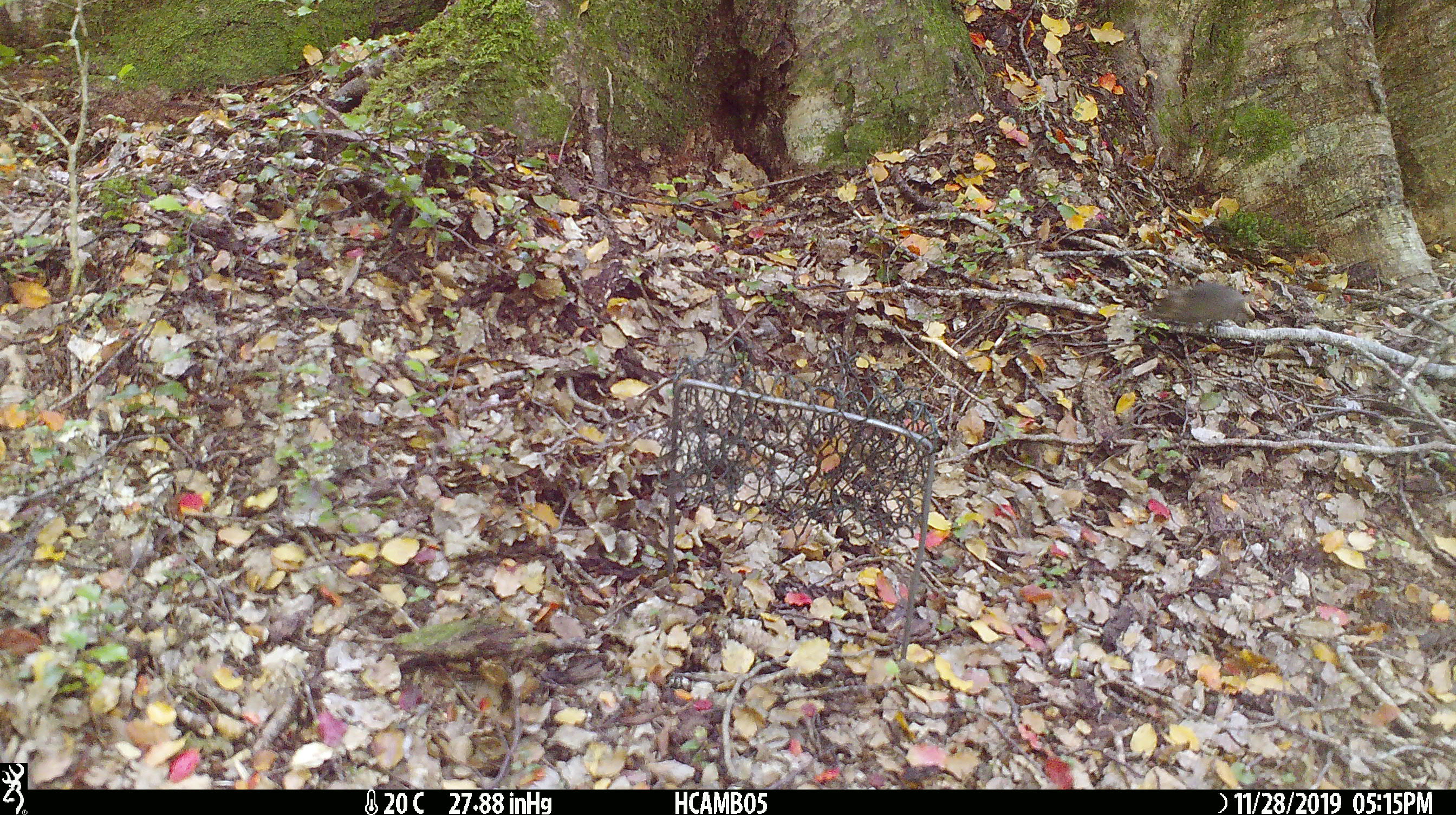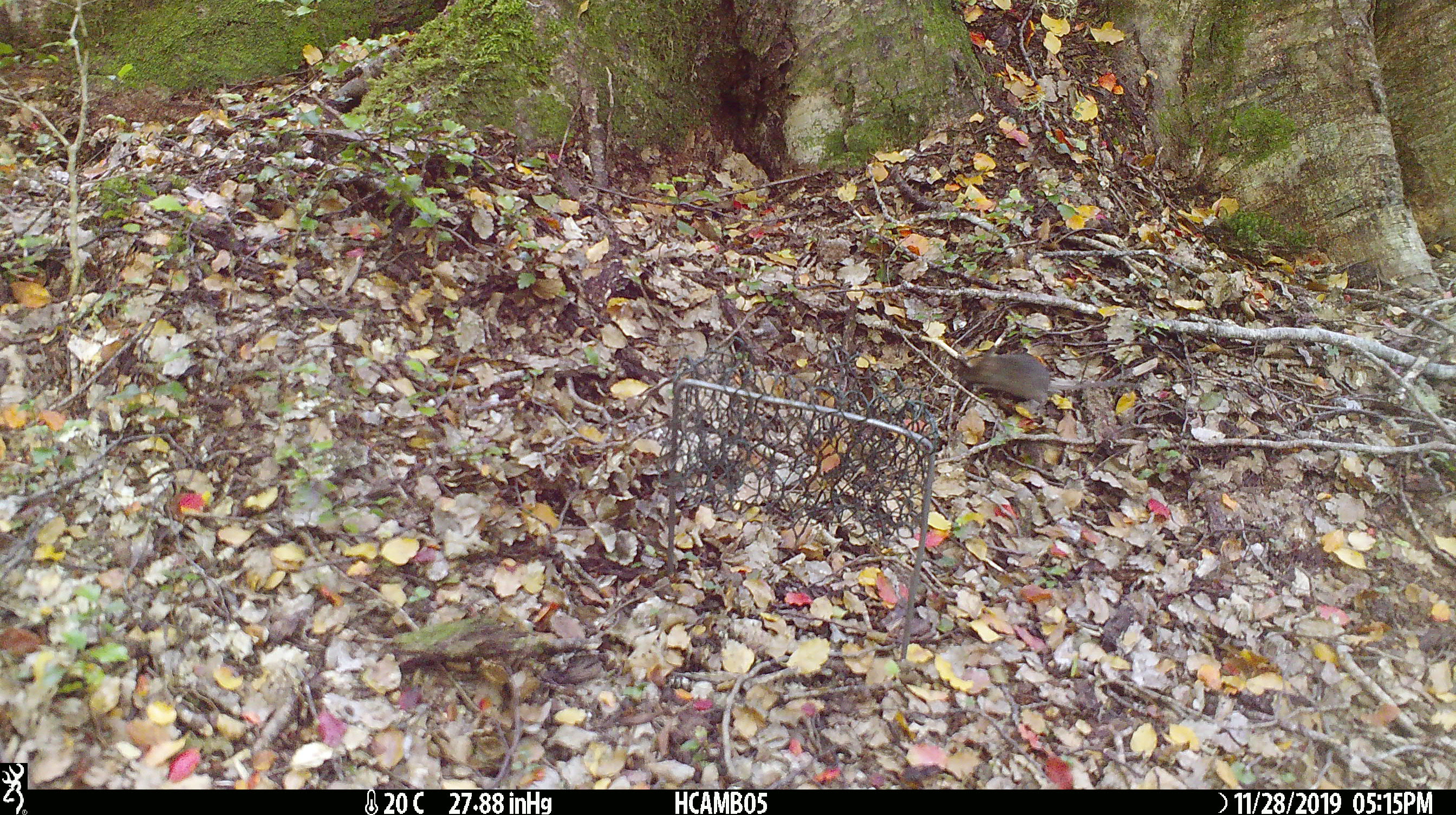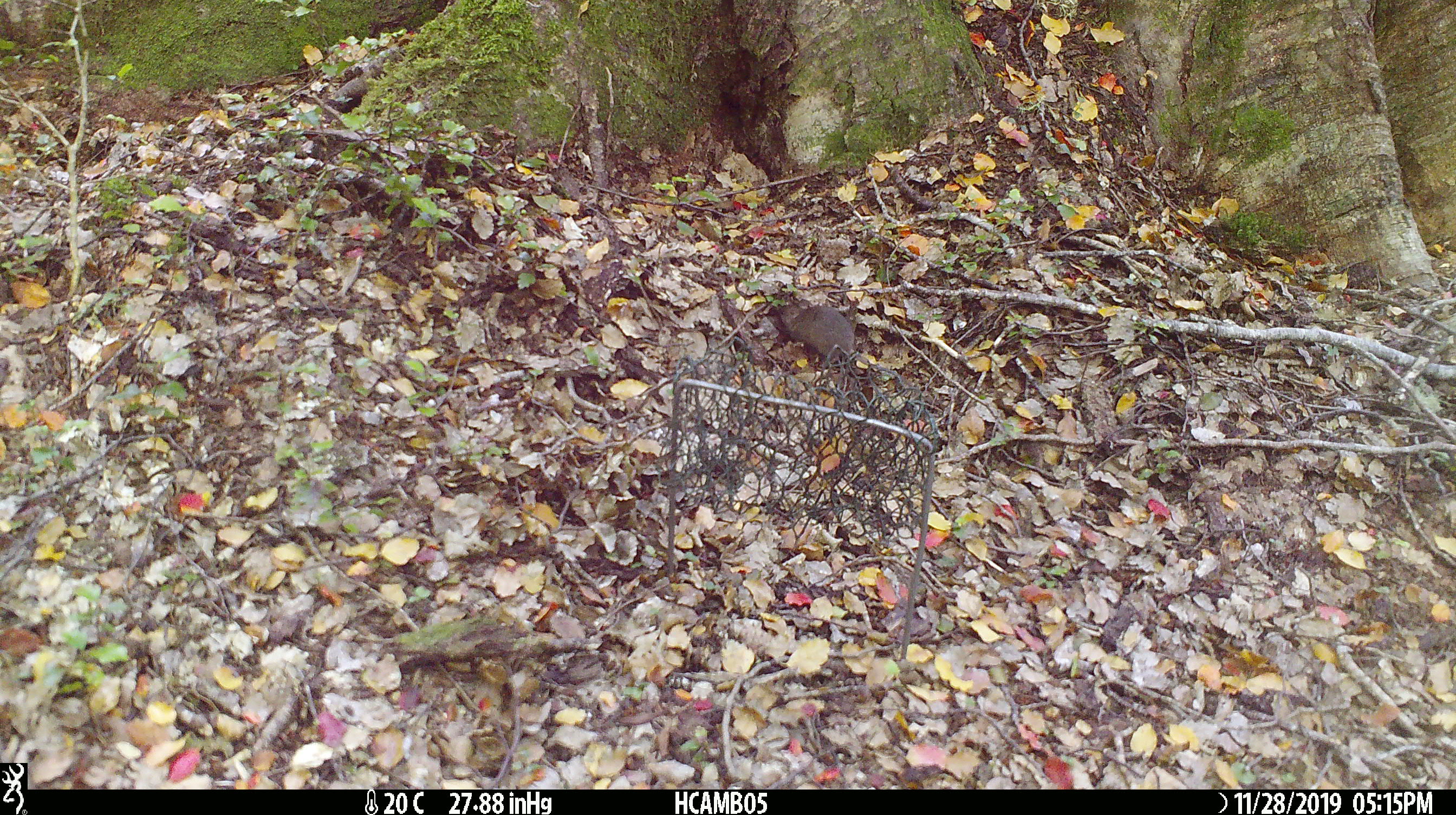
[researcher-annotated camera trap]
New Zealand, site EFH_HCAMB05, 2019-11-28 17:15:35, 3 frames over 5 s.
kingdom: Animalia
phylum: Chordata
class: Mammalia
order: Rodentia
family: Muridae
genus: Mus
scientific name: Mus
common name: mouse